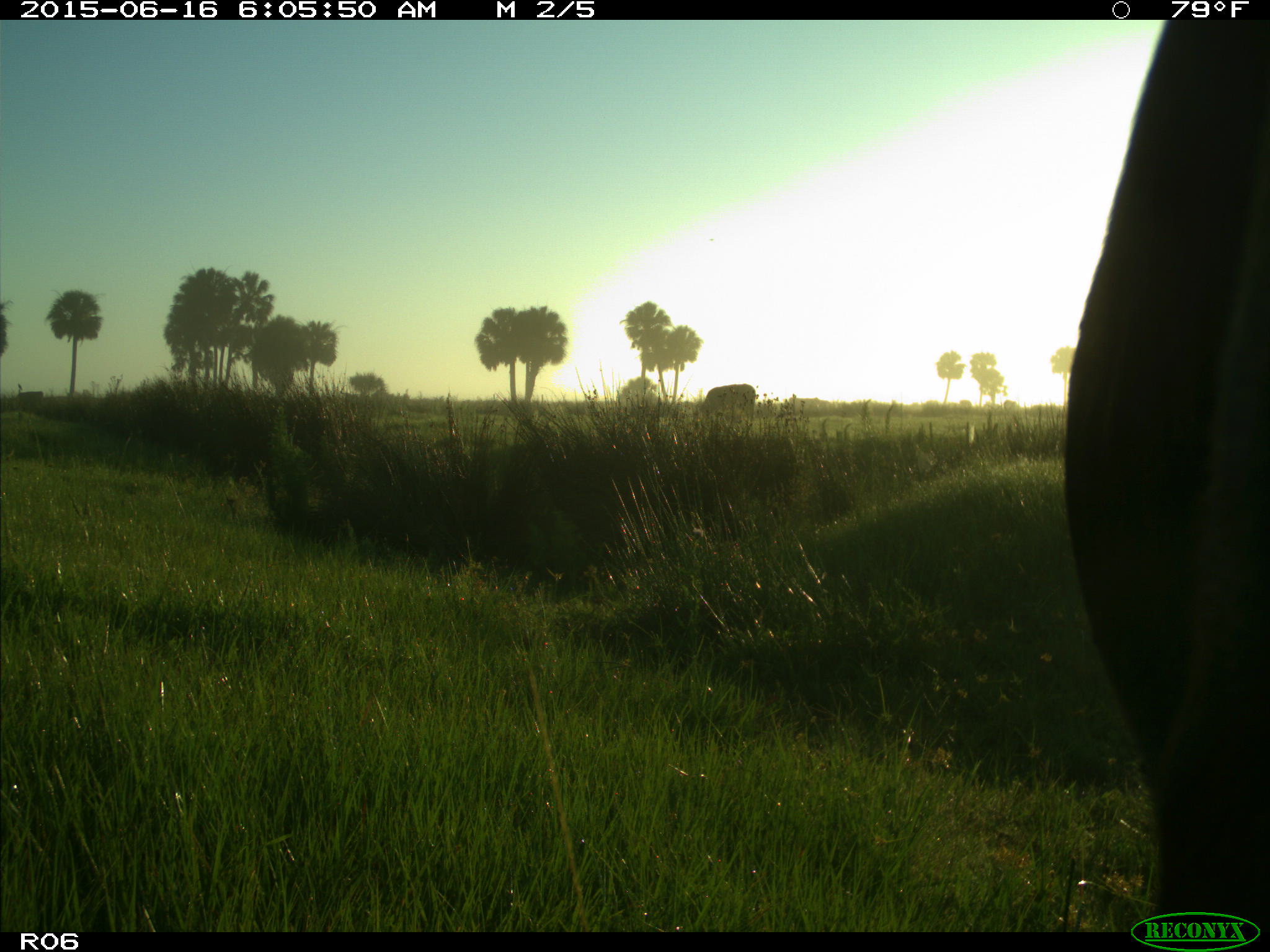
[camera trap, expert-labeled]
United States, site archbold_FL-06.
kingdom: Animalia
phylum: Chordata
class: Mammalia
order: Artiodactyla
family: Bovidae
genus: Bos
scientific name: Bos taurus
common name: domestic cow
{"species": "Bos taurus (domestic cow)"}